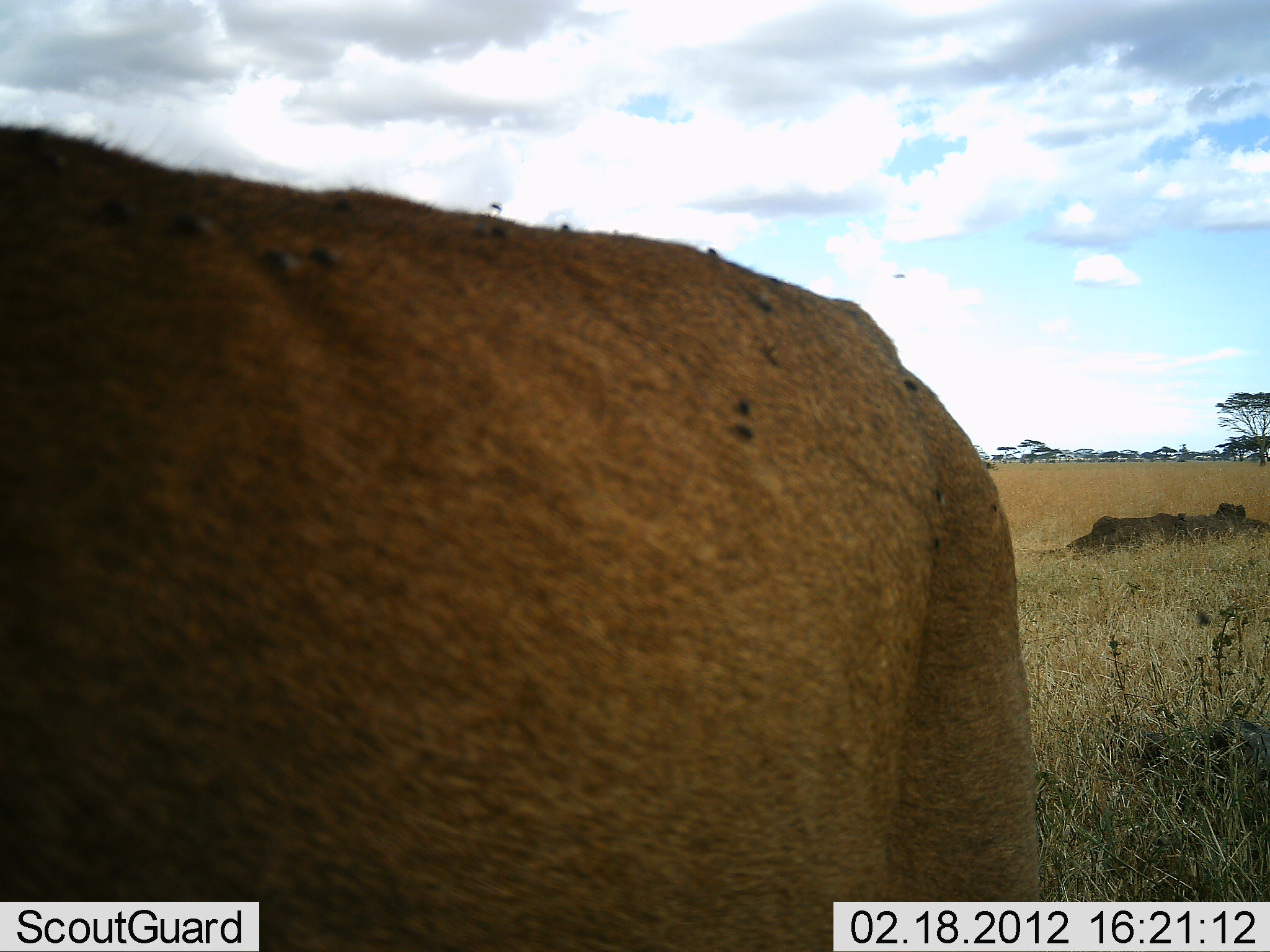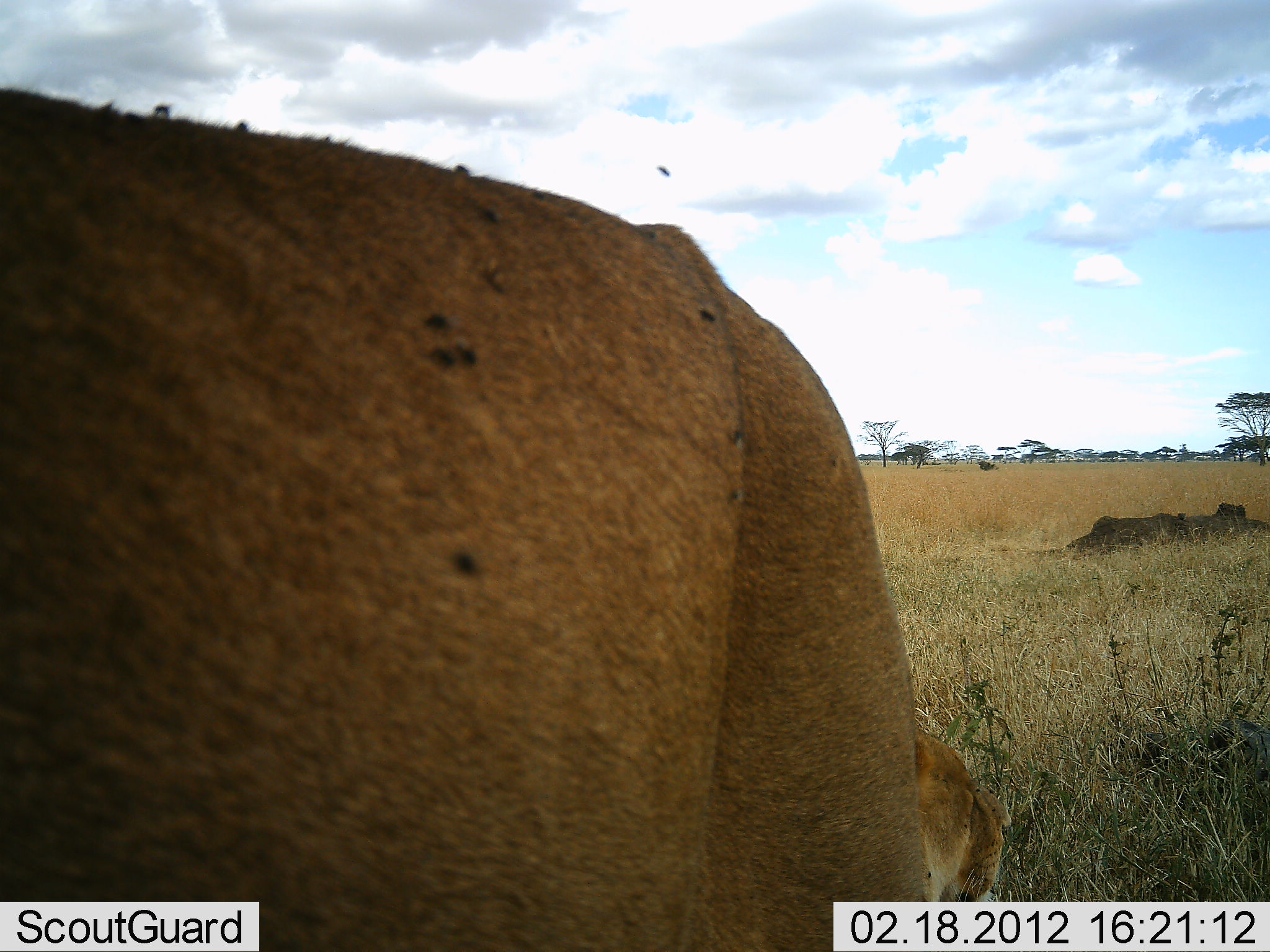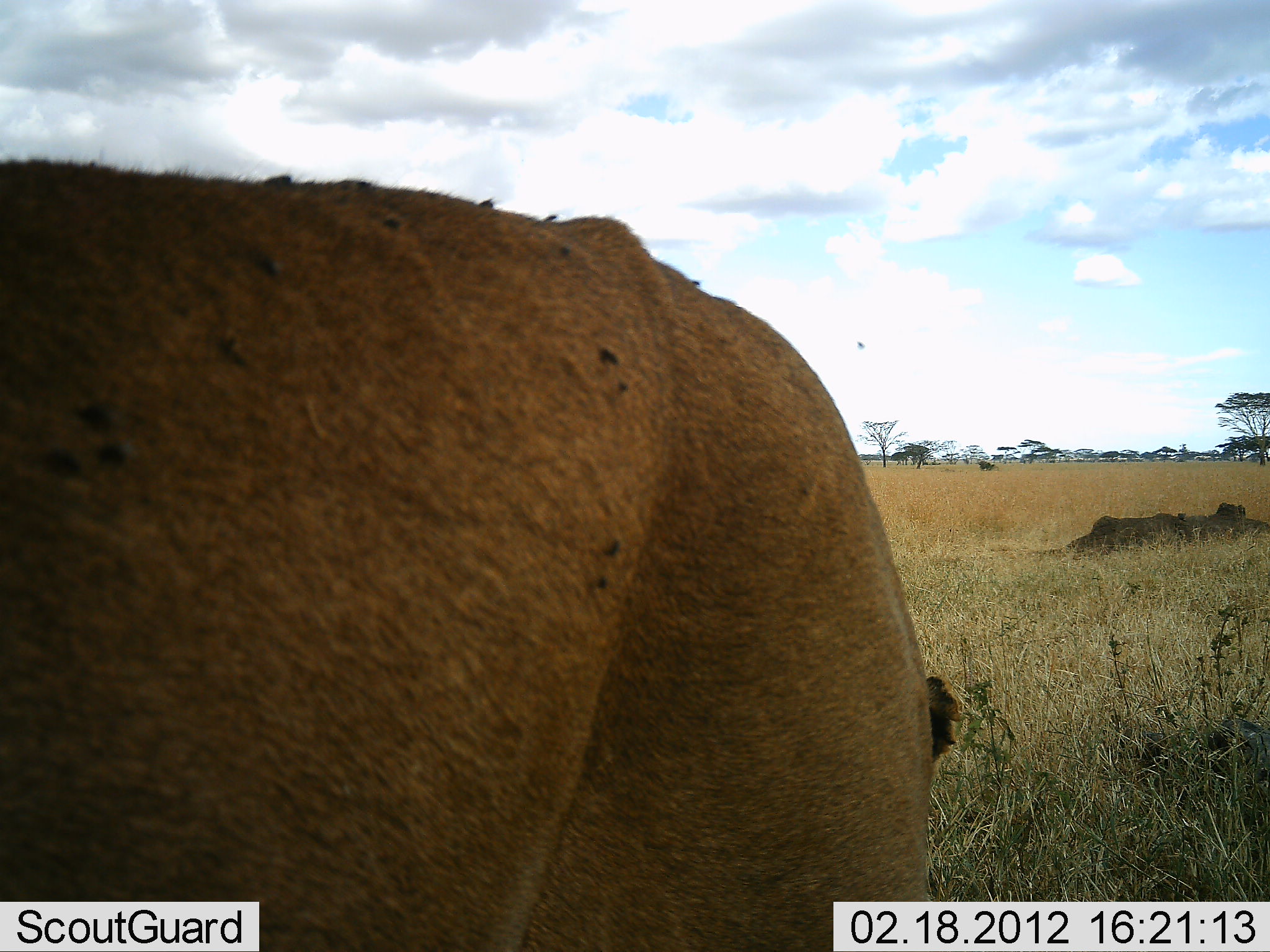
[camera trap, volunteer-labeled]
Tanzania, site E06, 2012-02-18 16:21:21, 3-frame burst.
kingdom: Animalia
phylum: Chordata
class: Mammalia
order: Carnivora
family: Felidae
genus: Panthera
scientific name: Panthera leo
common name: lion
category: lionfemale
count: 1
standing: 80%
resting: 47%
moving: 27%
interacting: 0%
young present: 0%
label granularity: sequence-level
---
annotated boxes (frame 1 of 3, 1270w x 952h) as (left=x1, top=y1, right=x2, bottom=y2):
animal: (left=1, top=119, right=1046, bottom=952)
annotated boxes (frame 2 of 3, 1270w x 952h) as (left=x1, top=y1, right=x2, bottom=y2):
animal: (left=0, top=80, right=1013, bottom=950)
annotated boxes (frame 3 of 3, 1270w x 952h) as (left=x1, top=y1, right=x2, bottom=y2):
animal: (left=0, top=154, right=961, bottom=950)